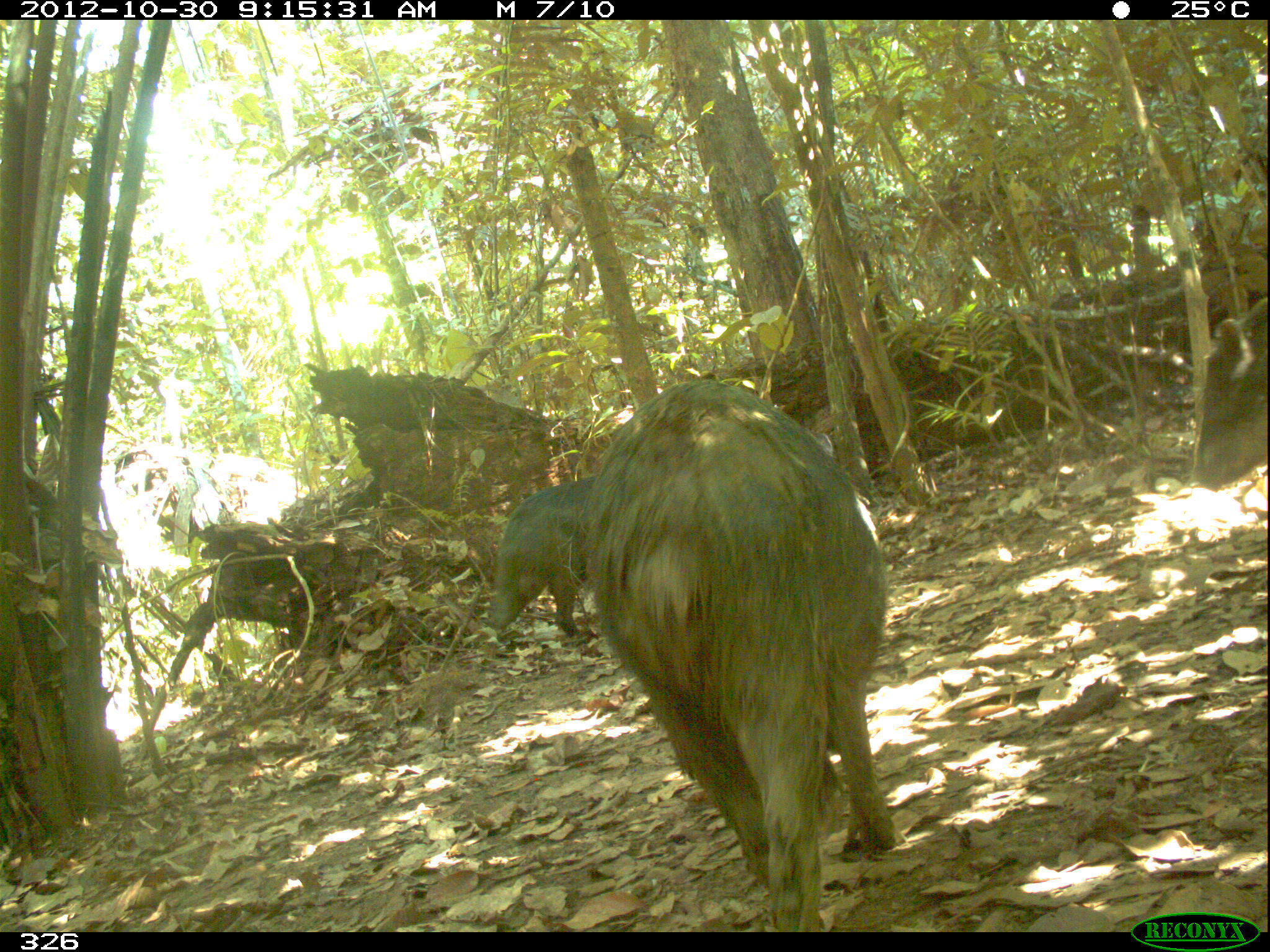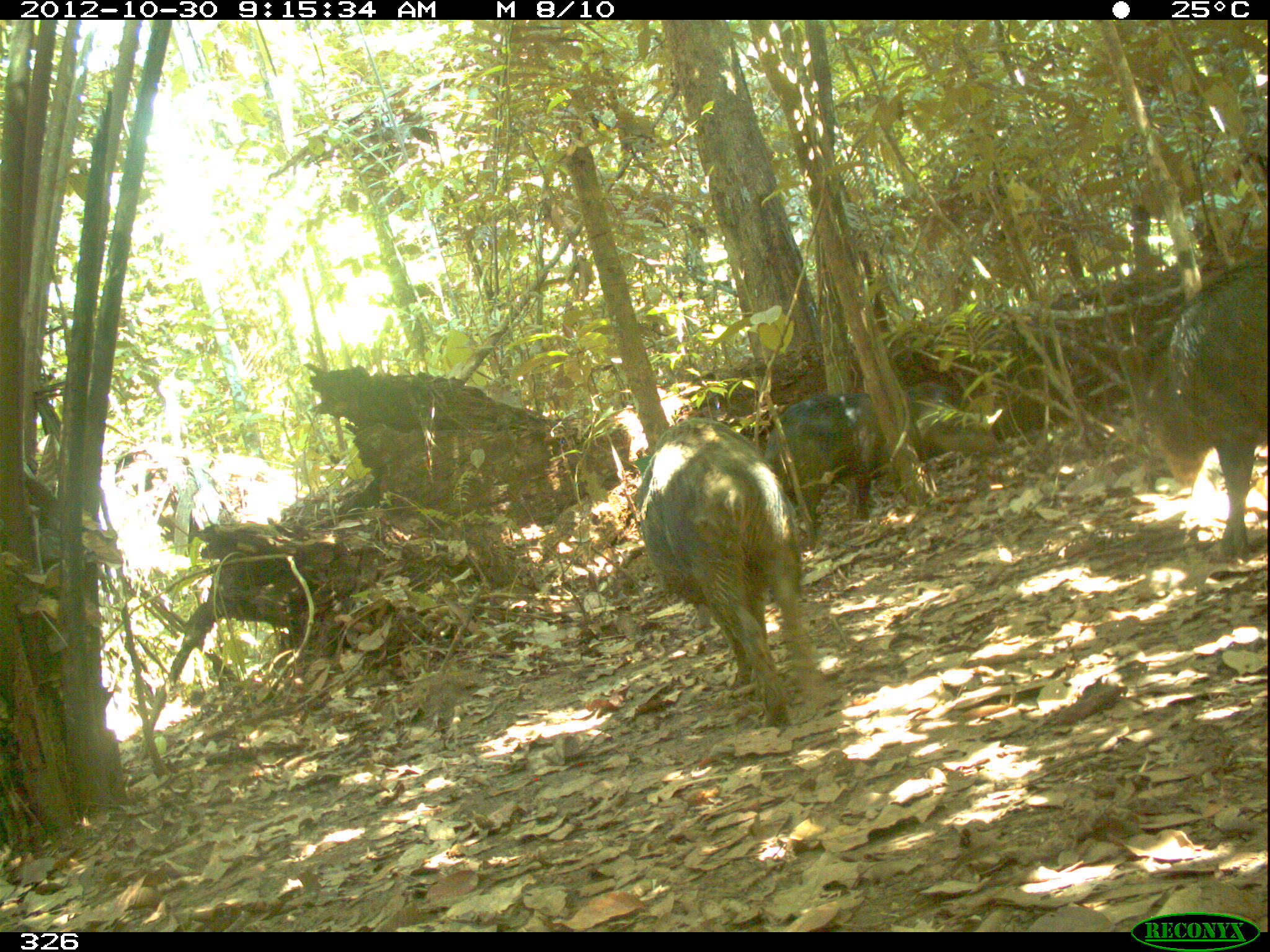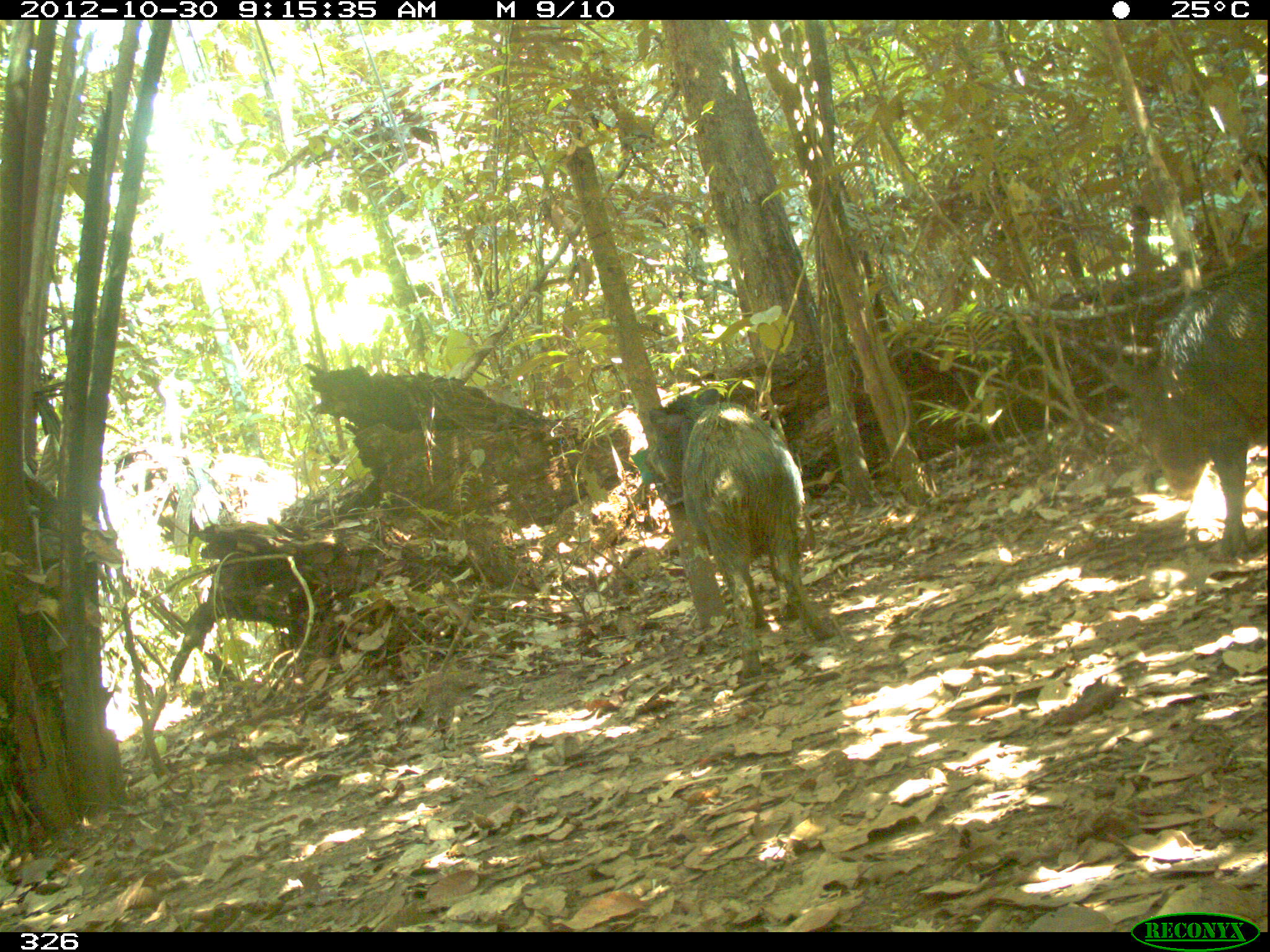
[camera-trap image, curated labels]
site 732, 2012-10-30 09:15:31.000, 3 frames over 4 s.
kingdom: Animalia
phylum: Chordata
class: Mammalia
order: Artiodactyla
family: Tayassuidae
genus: Tayassu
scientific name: Tayassu pecari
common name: white-lipped peccary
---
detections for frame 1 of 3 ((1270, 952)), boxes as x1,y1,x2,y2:
tayassu pecari: 572,380,896,931; 488,476,593,638; 1193,295,1268,489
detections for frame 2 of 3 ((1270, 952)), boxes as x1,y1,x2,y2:
tayassu pecari: 632,417,830,729; 1138,250,1267,559; 763,392,1006,531